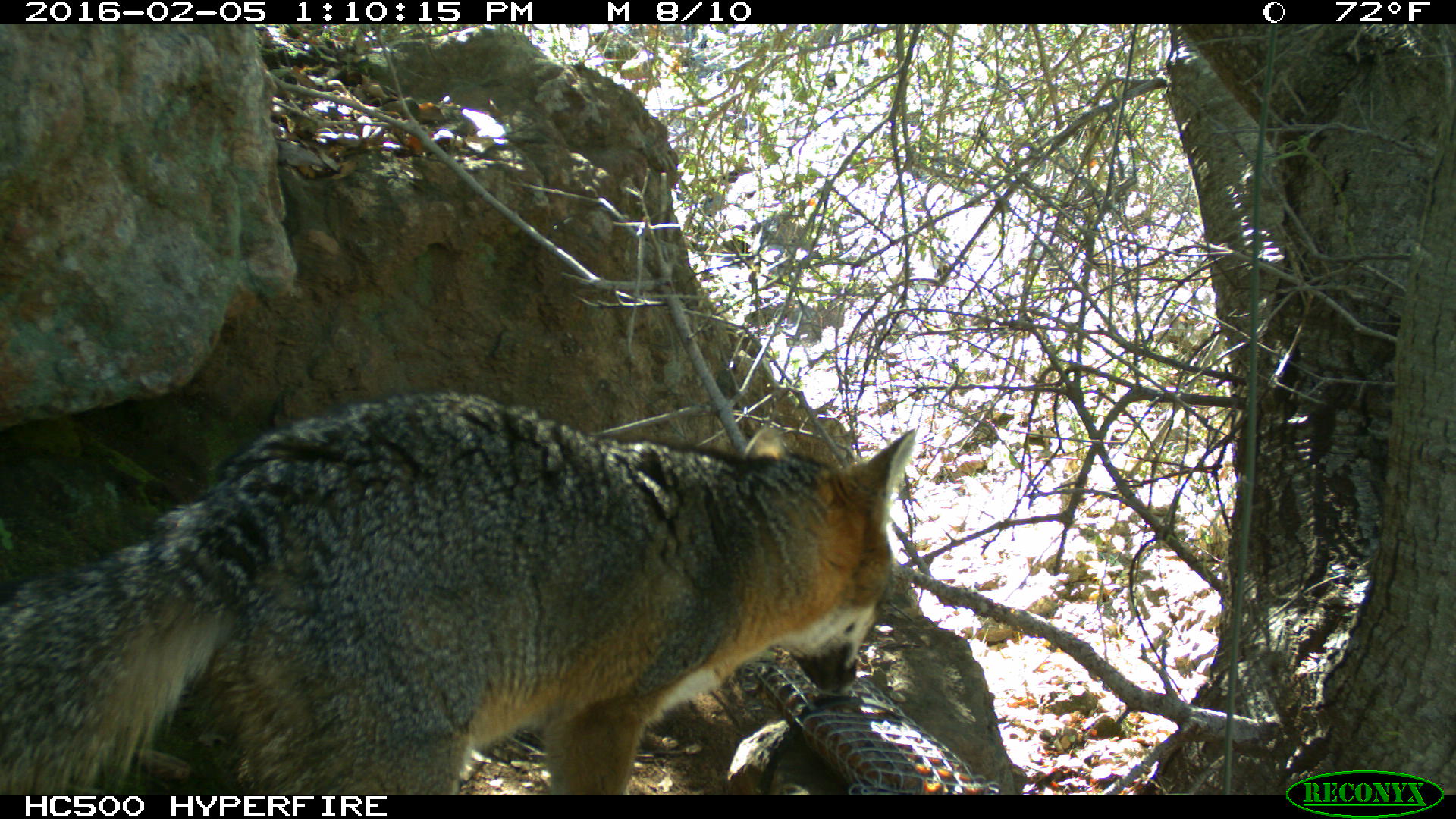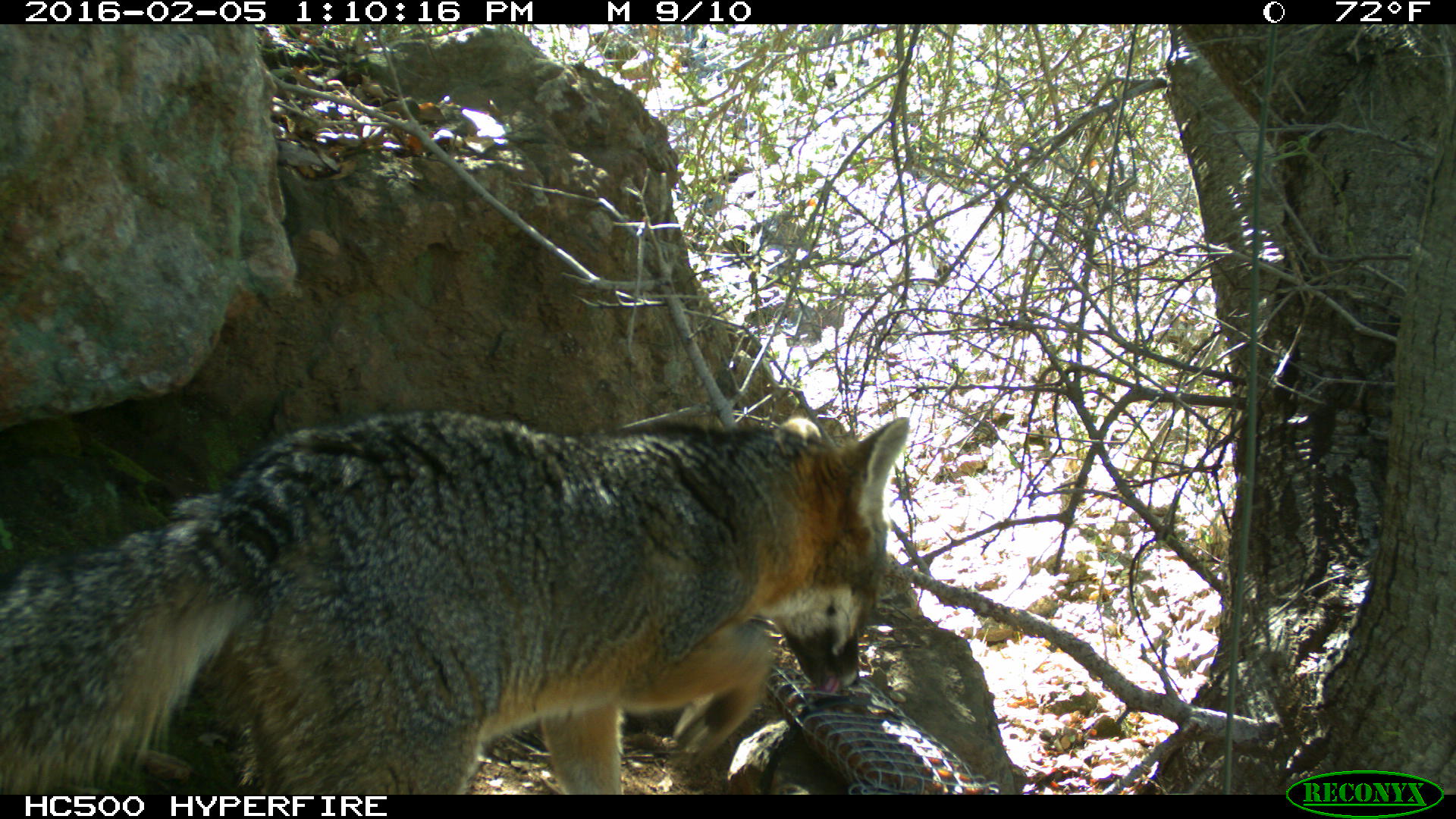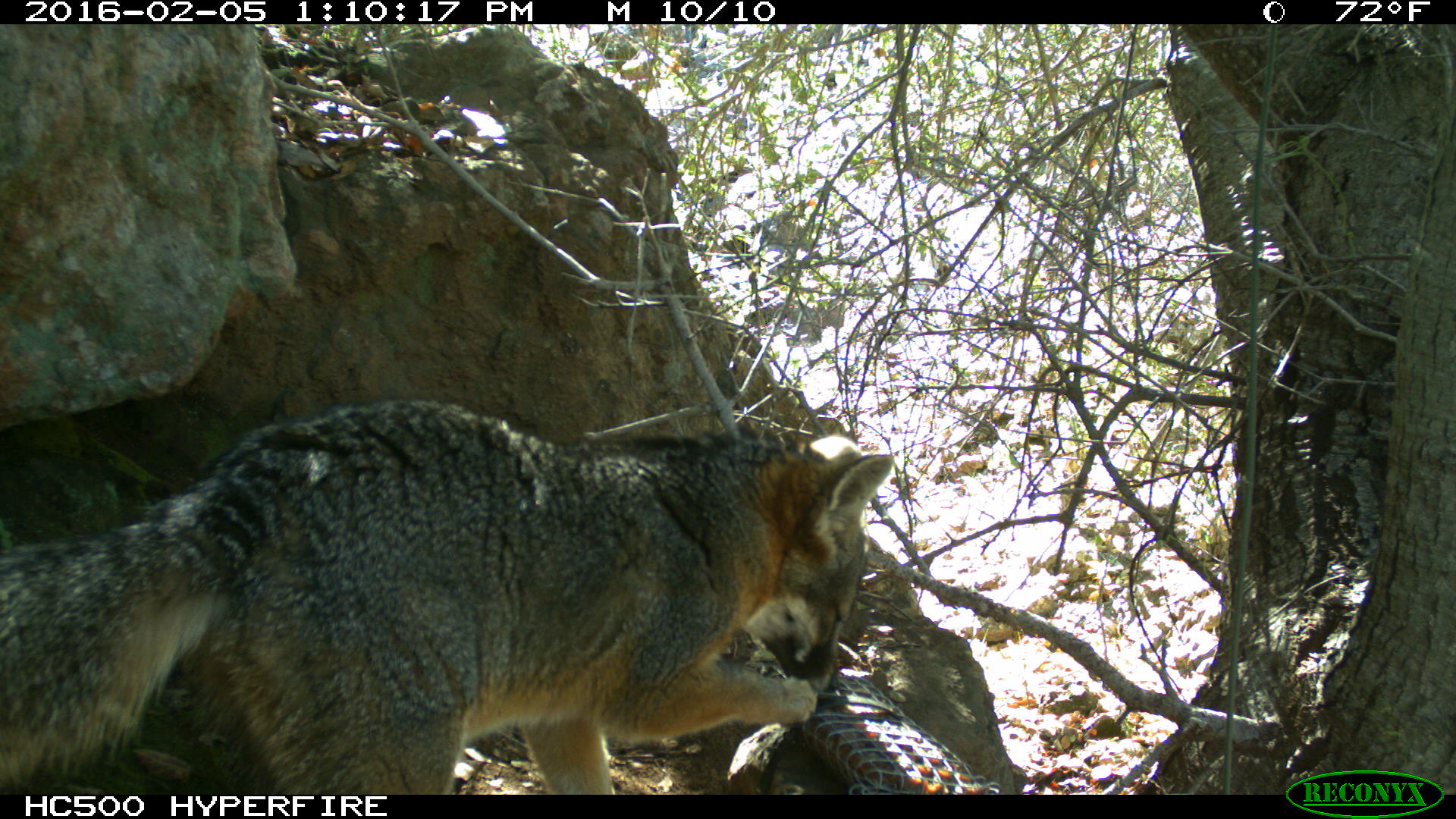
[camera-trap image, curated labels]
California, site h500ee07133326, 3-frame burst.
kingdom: Animalia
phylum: Chordata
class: Mammalia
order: Carnivora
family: Canidae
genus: Urocyon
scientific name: Urocyon littoralis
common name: island fox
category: fox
Fox (island fox) (Urocyon littoralis).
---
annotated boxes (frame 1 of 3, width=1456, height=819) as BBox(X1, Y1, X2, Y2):
fox: BBox(1, 390, 915, 793)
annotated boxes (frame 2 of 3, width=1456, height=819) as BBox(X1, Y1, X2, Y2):
fox: BBox(0, 406, 909, 792)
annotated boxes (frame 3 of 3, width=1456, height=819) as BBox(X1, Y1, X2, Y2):
fox: BBox(0, 397, 894, 794)